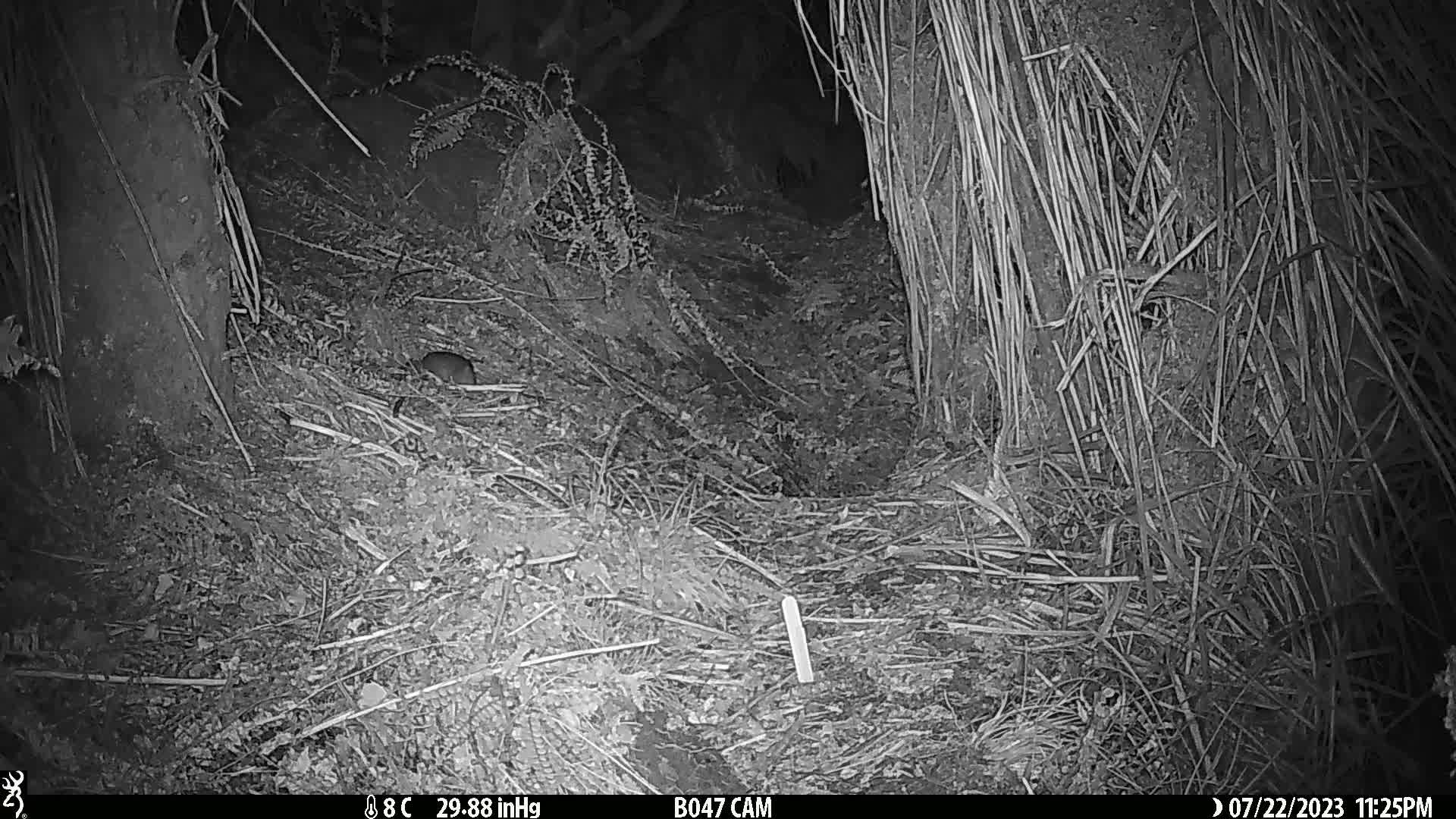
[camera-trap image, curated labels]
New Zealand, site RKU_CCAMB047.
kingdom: Animalia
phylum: Chordata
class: Mammalia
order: Rodentia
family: Muridae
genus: Rattus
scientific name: Rattus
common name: rat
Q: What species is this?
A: Rat (Rattus).